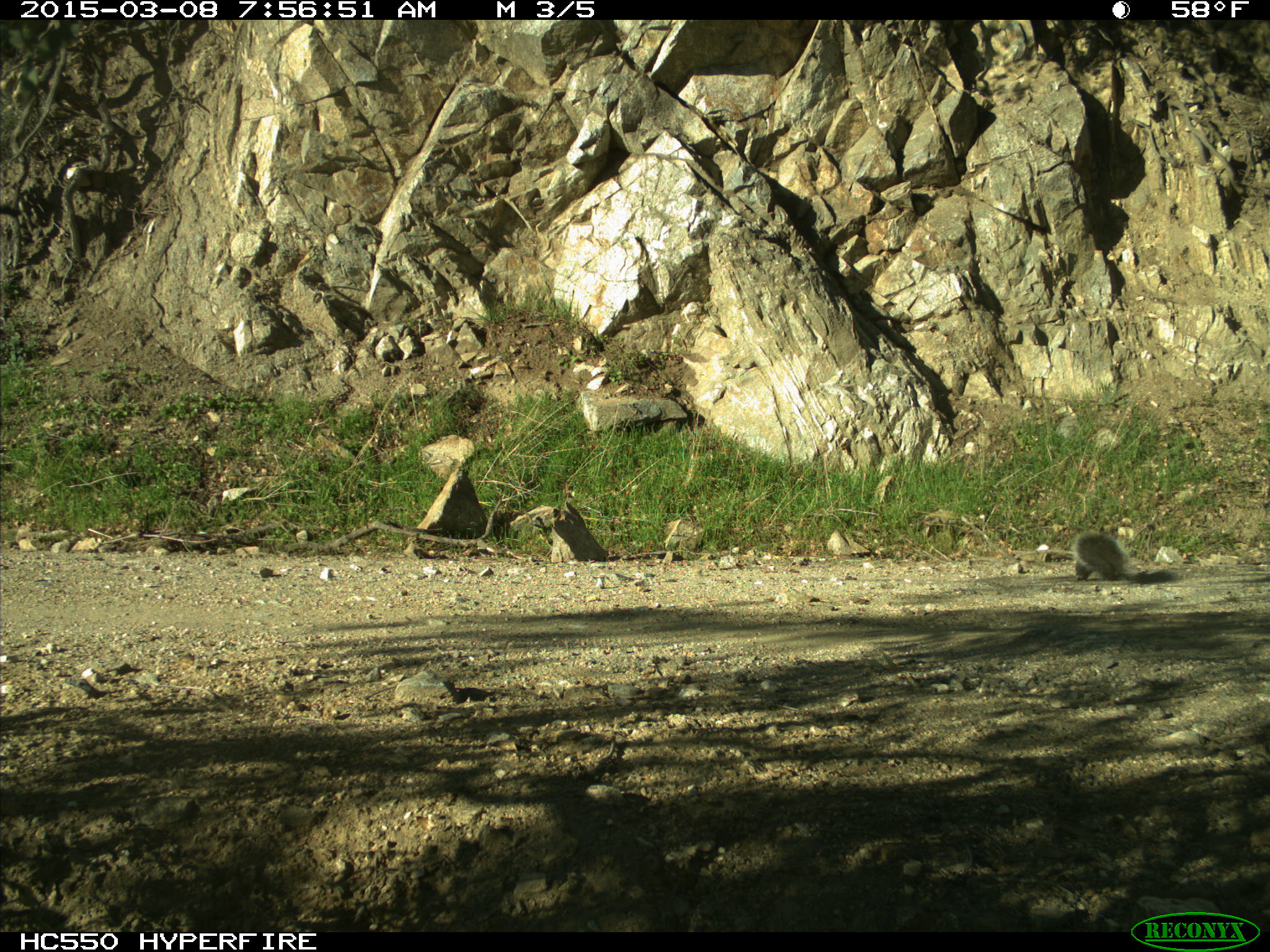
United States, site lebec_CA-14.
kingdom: Animalia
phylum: Chordata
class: Mammalia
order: Rodentia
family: Sciuridae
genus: Sciurus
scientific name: Sciurus carolinensis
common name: eastern gray squirrel